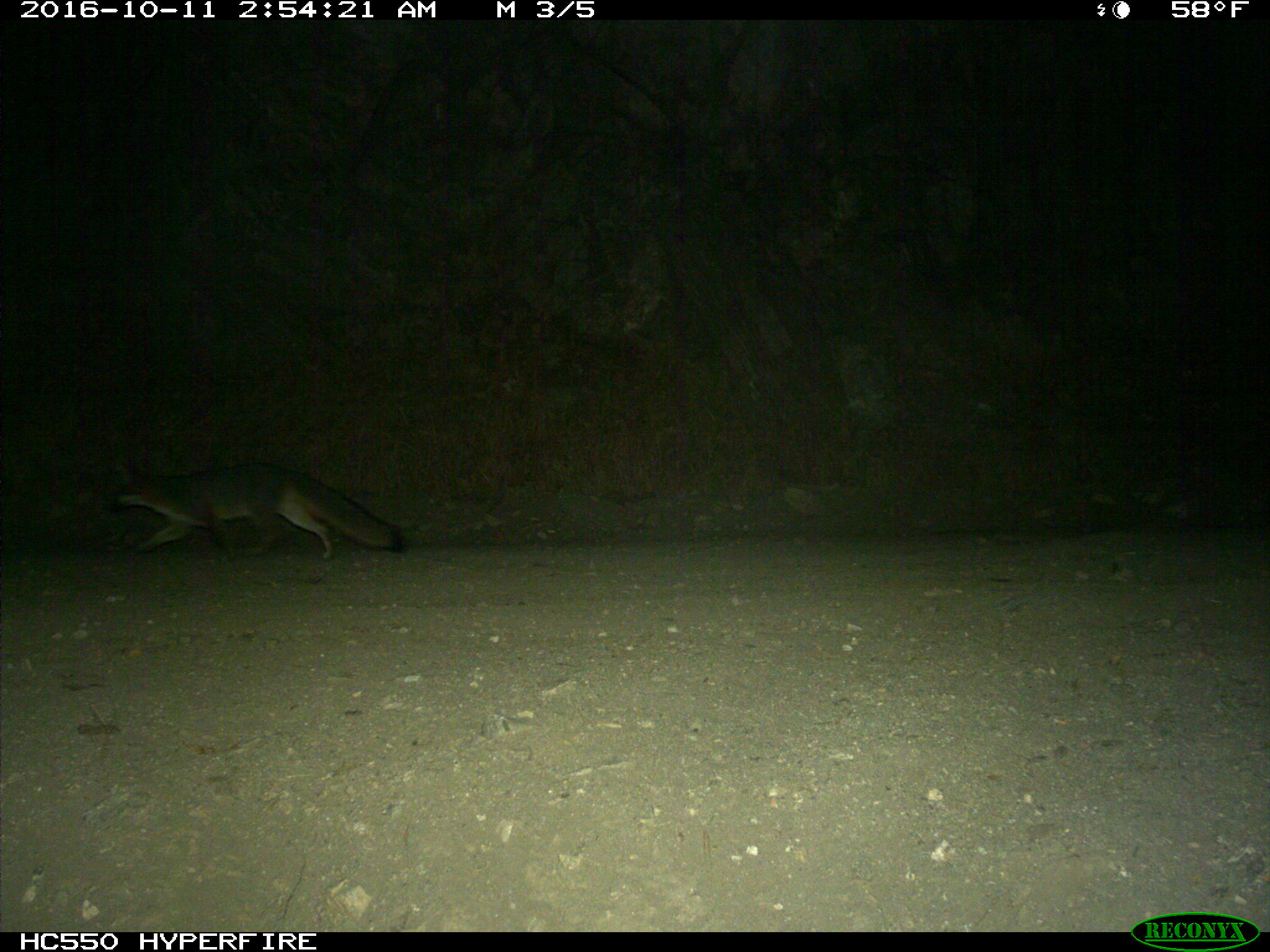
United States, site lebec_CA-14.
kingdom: Animalia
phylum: Chordata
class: Mammalia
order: Carnivora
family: Canidae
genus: Urocyon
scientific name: Urocyon cinereoargenteus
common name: gray fox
Urocyon cinereoargenteus (gray fox).